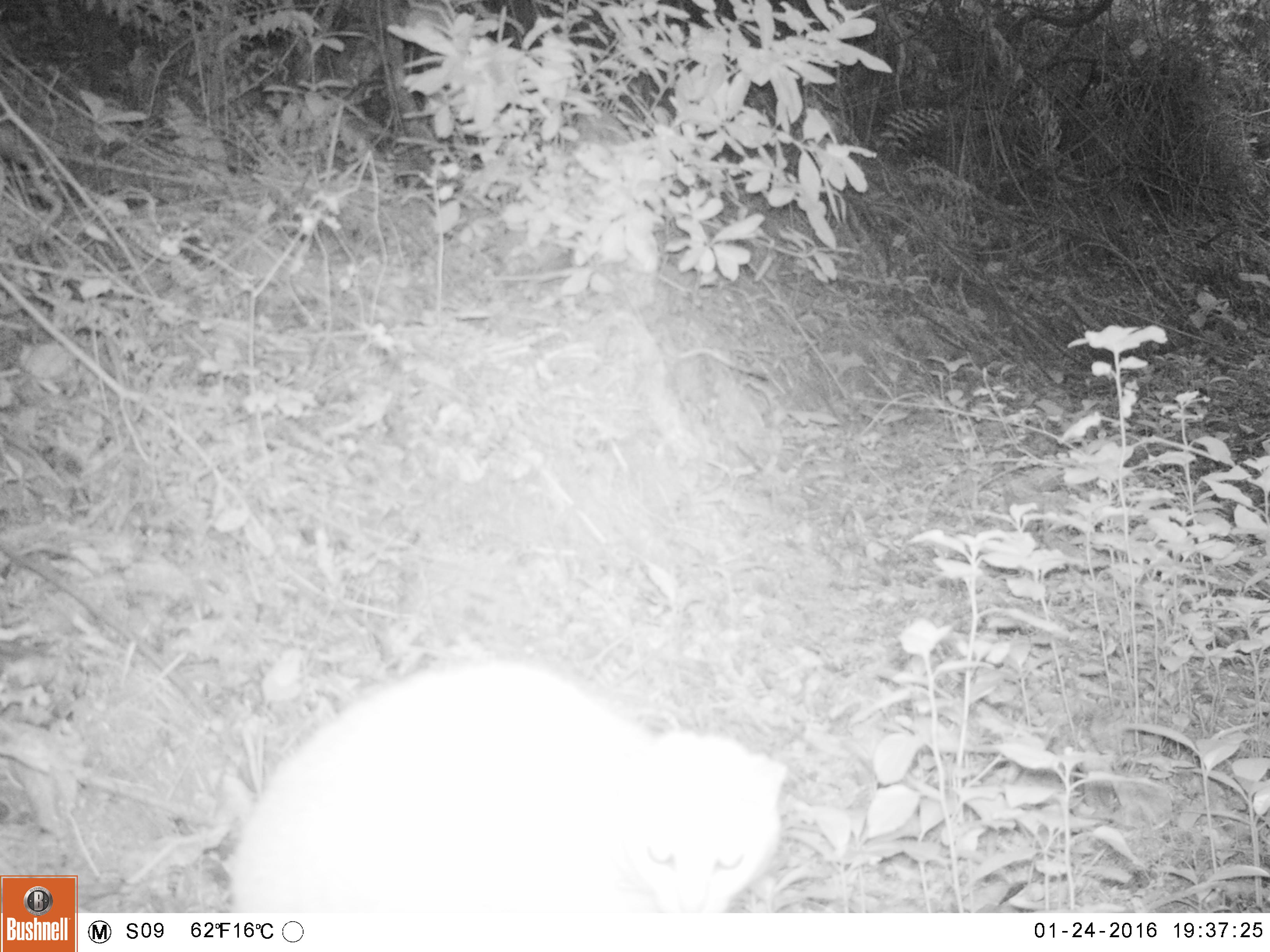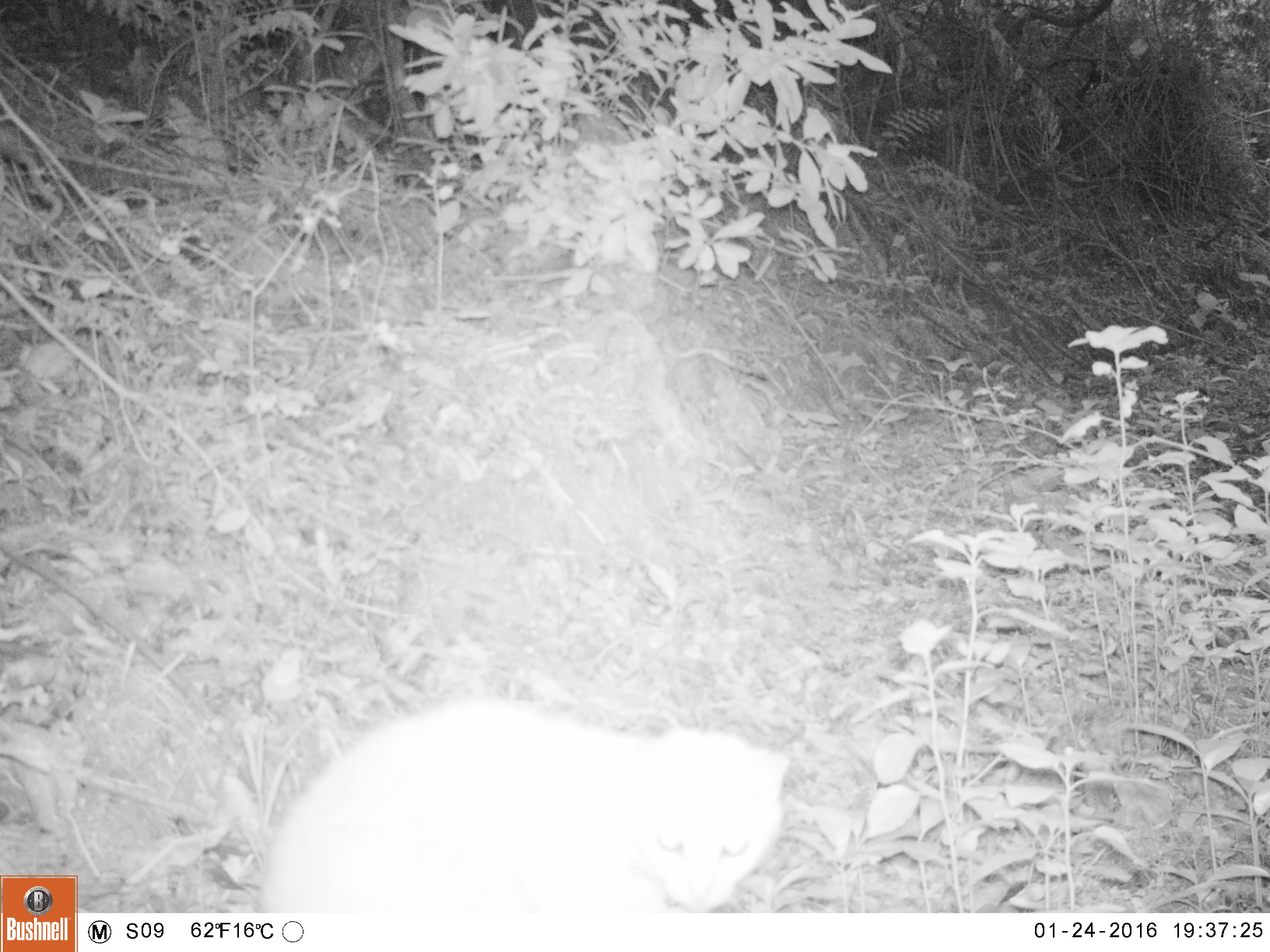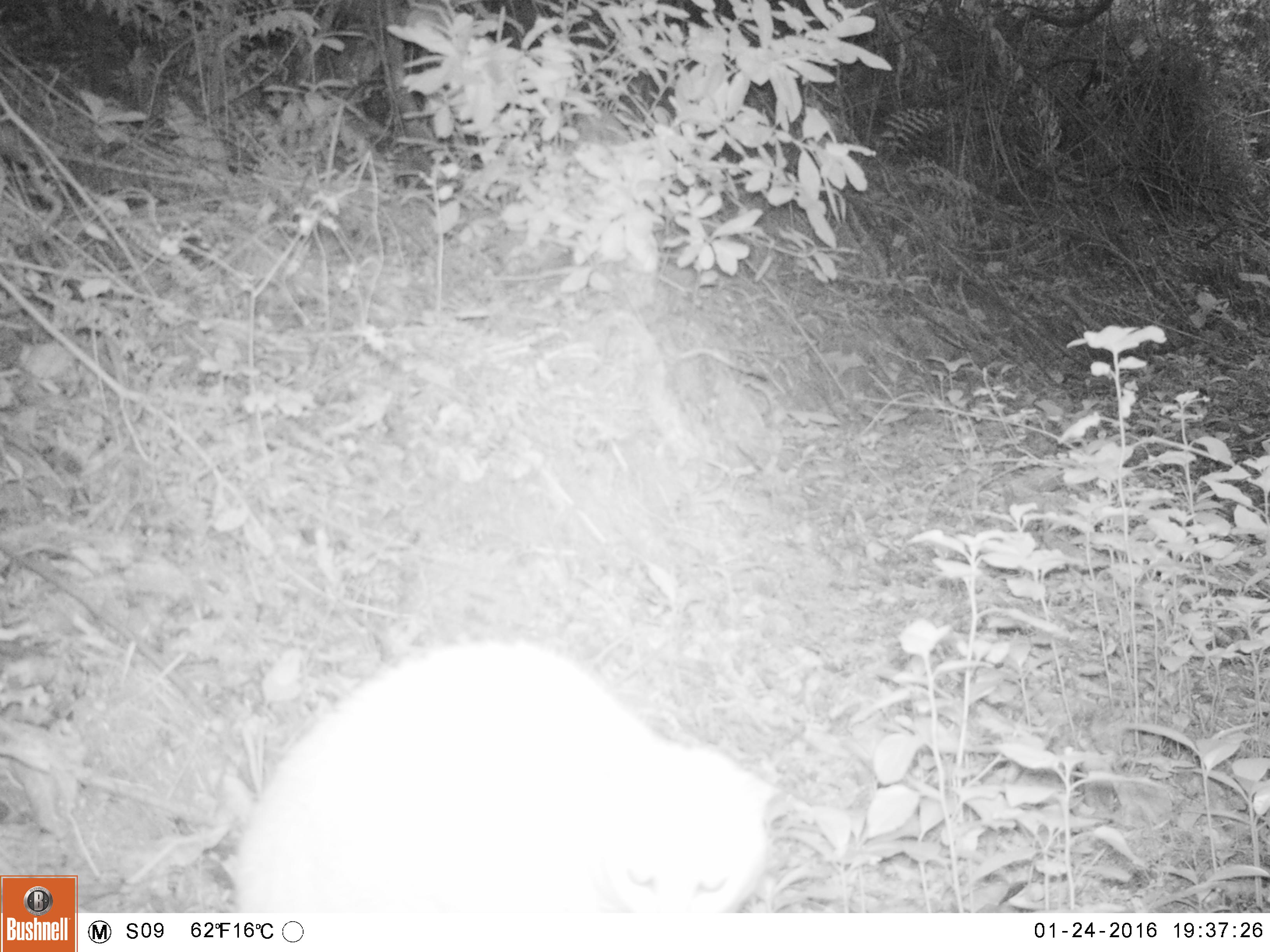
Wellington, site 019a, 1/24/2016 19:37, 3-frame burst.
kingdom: Animalia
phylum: Chordata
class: Mammalia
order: Carnivora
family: Felidae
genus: Felis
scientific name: Felis catus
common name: cat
Cat (Felis catus).